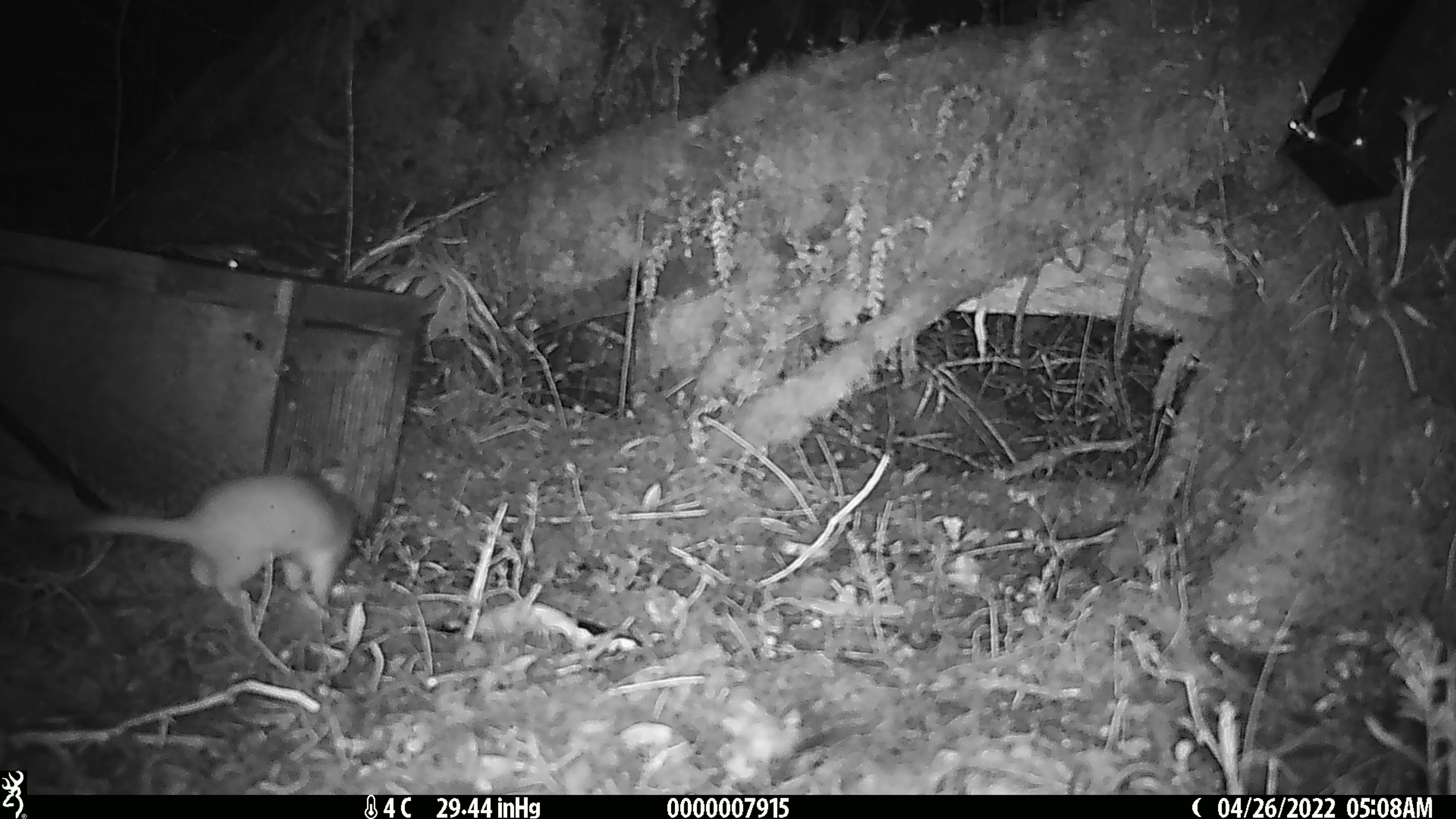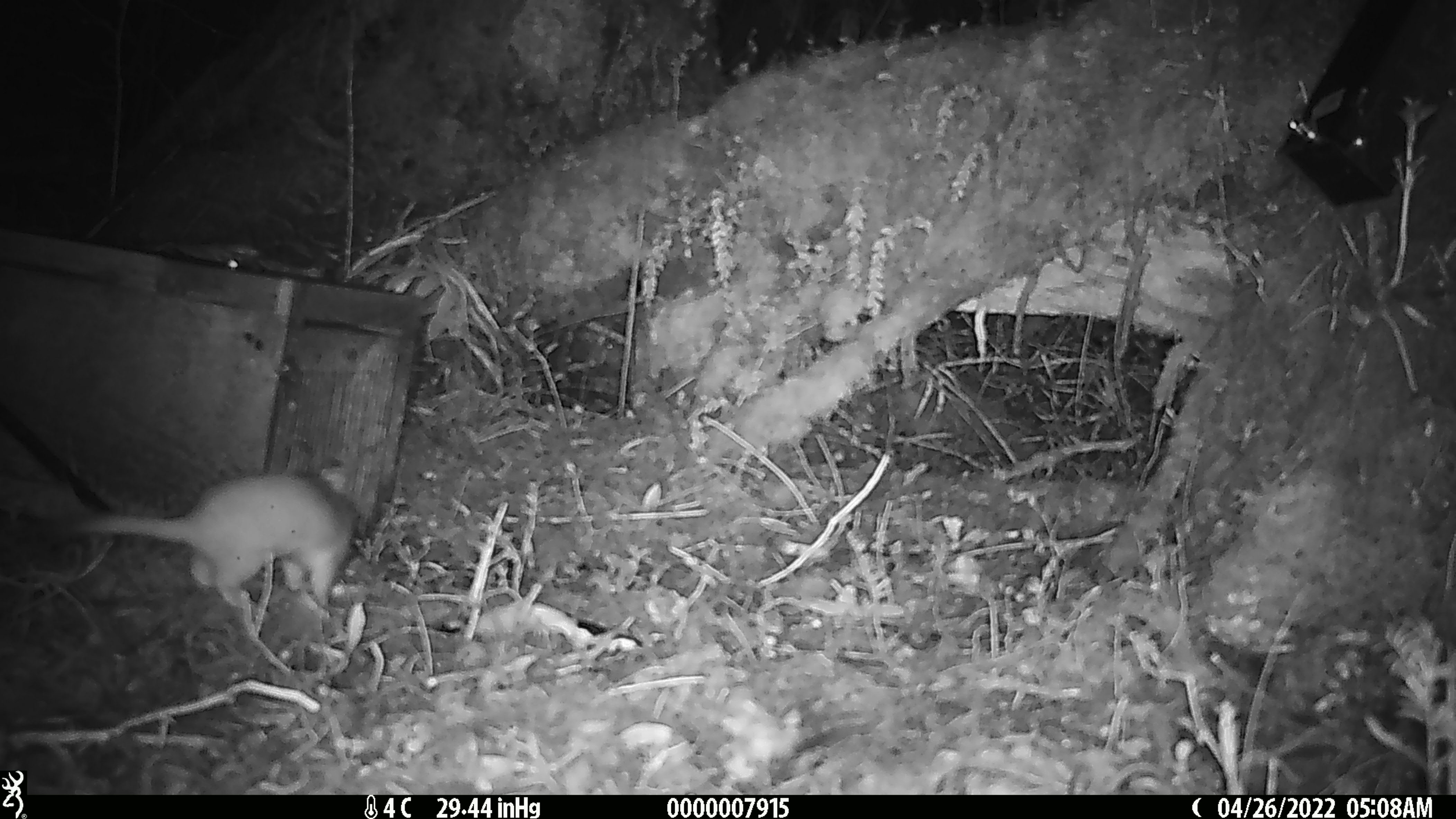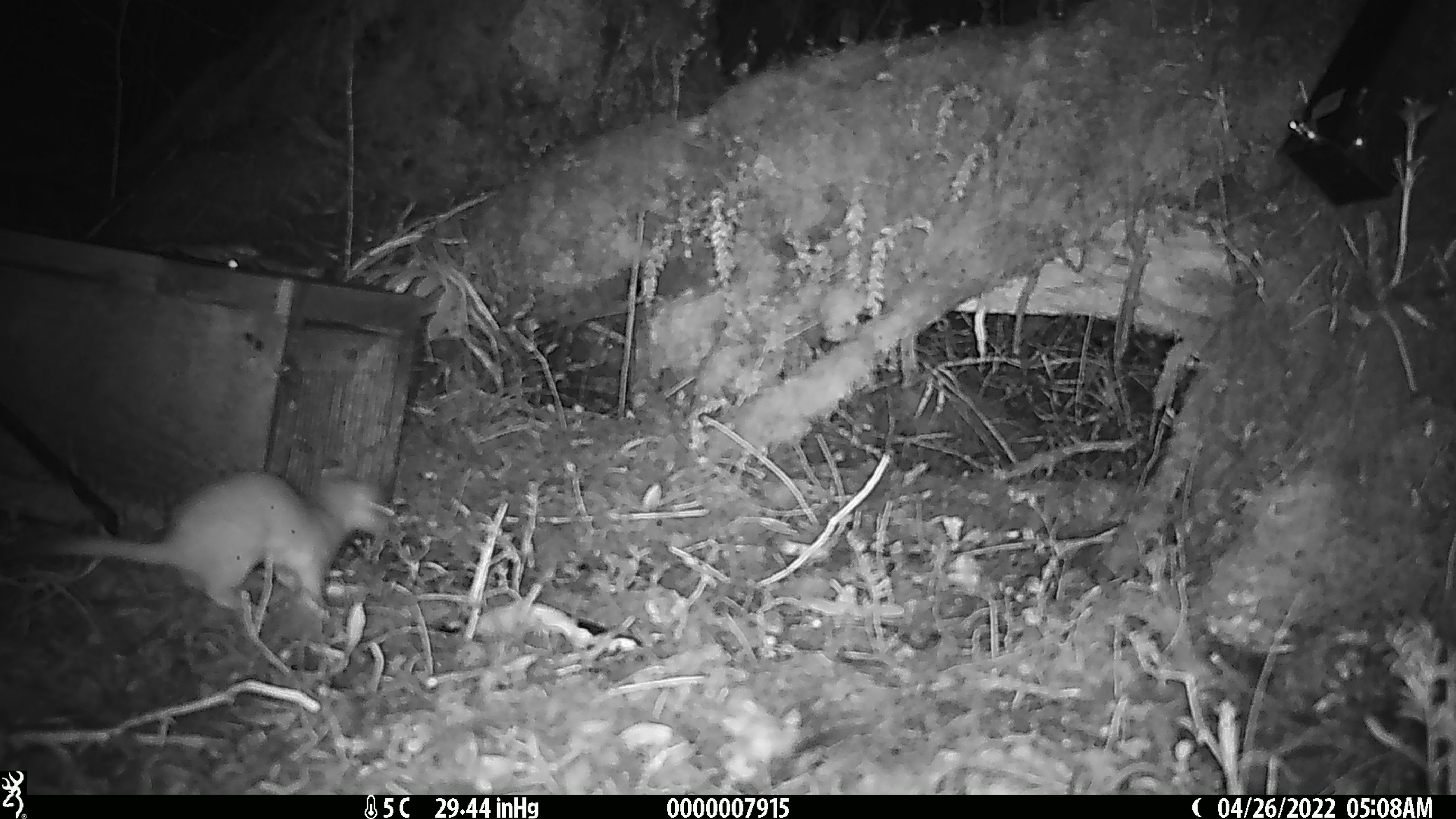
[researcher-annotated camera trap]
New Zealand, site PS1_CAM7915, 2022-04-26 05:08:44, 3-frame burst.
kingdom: Animalia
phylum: Chordata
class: Mammalia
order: Carnivora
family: Mustelidae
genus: Mustela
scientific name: Mustela erminea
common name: stoat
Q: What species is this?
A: Stoat (Mustela erminea).